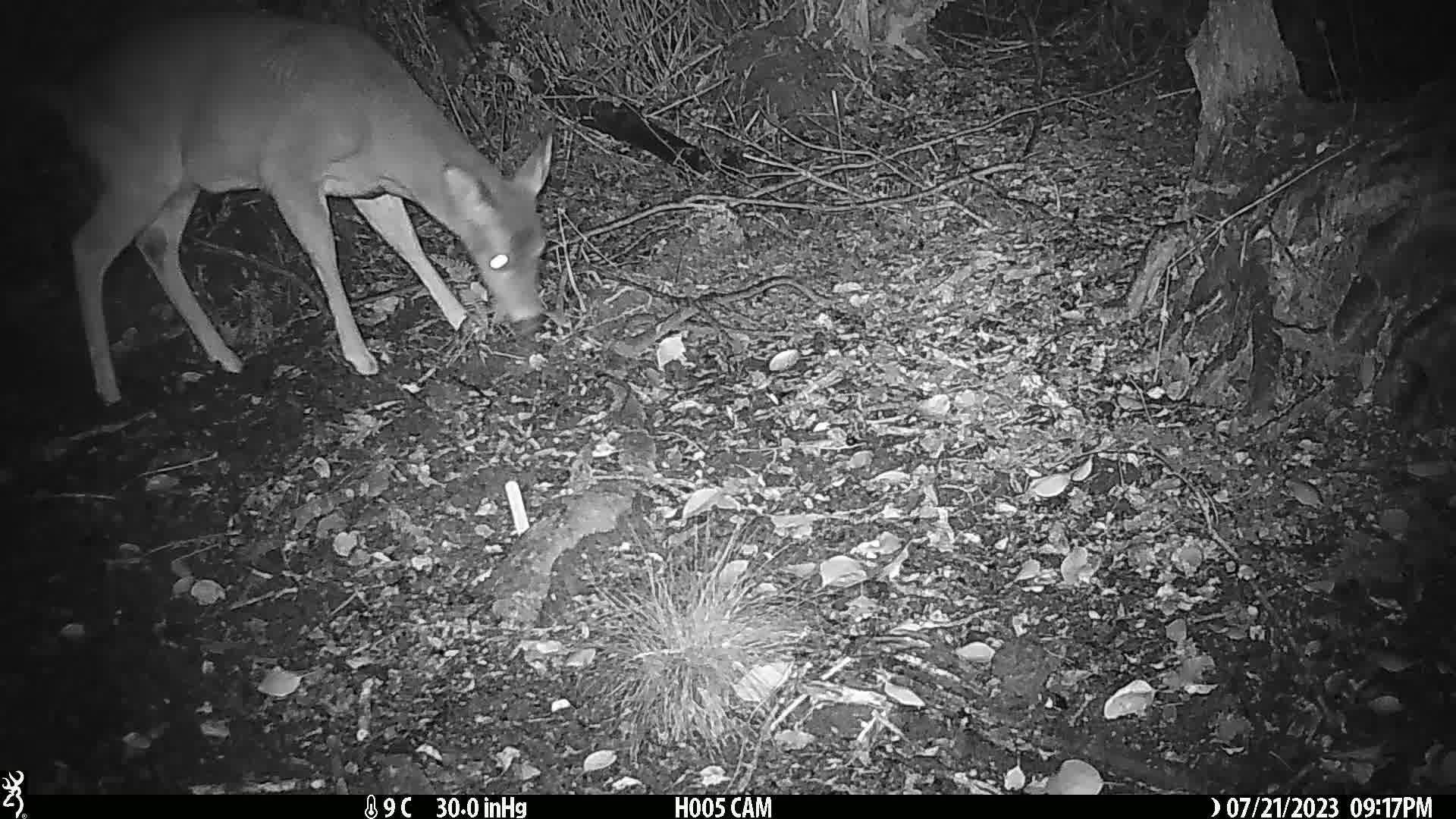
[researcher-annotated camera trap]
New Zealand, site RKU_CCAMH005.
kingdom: Animalia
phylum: Chordata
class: Mammalia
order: Artiodactyla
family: Cervidae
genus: Odocoileus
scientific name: Odocoileus virginianus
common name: white-tailed deer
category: white tailed deer